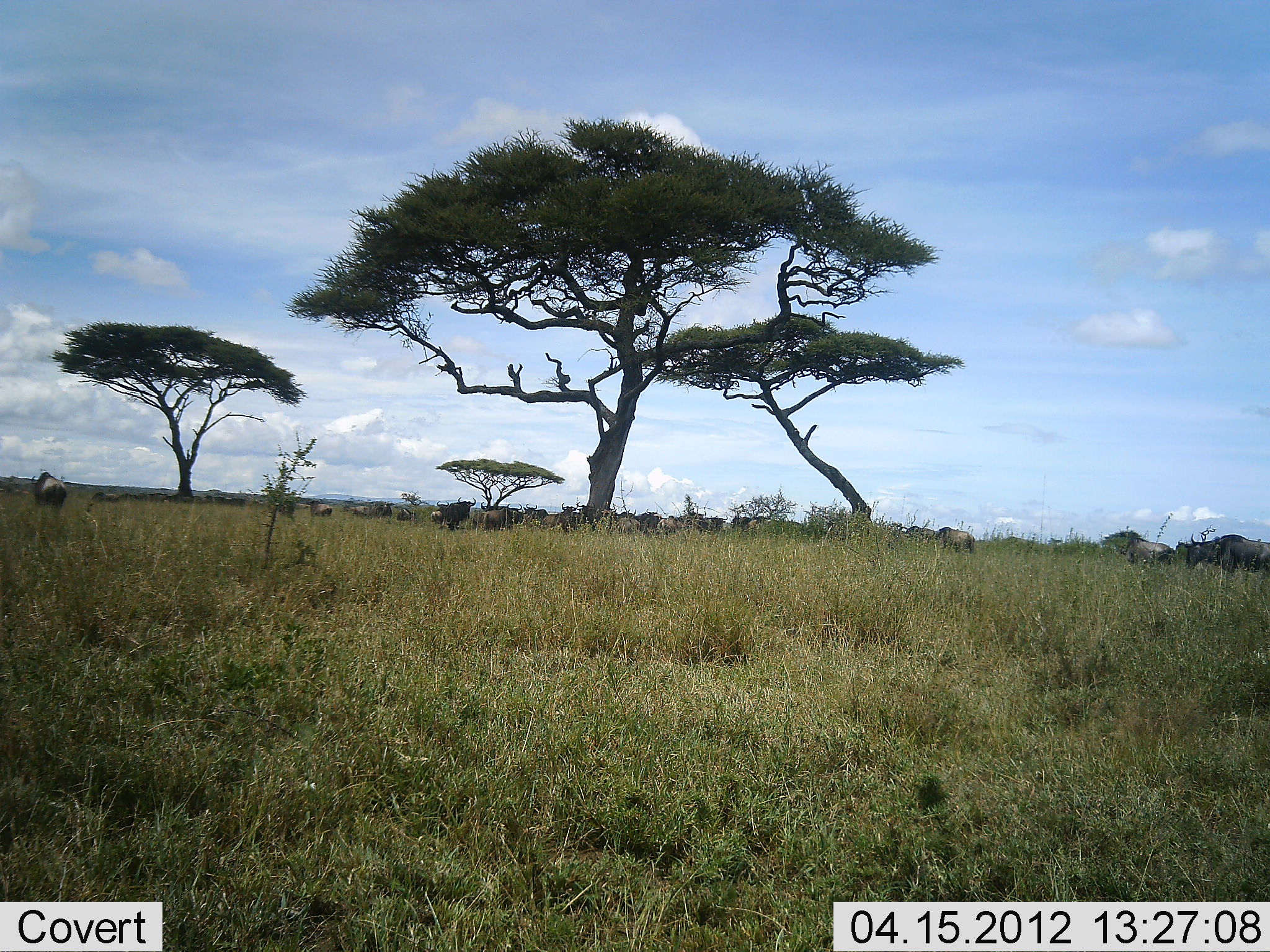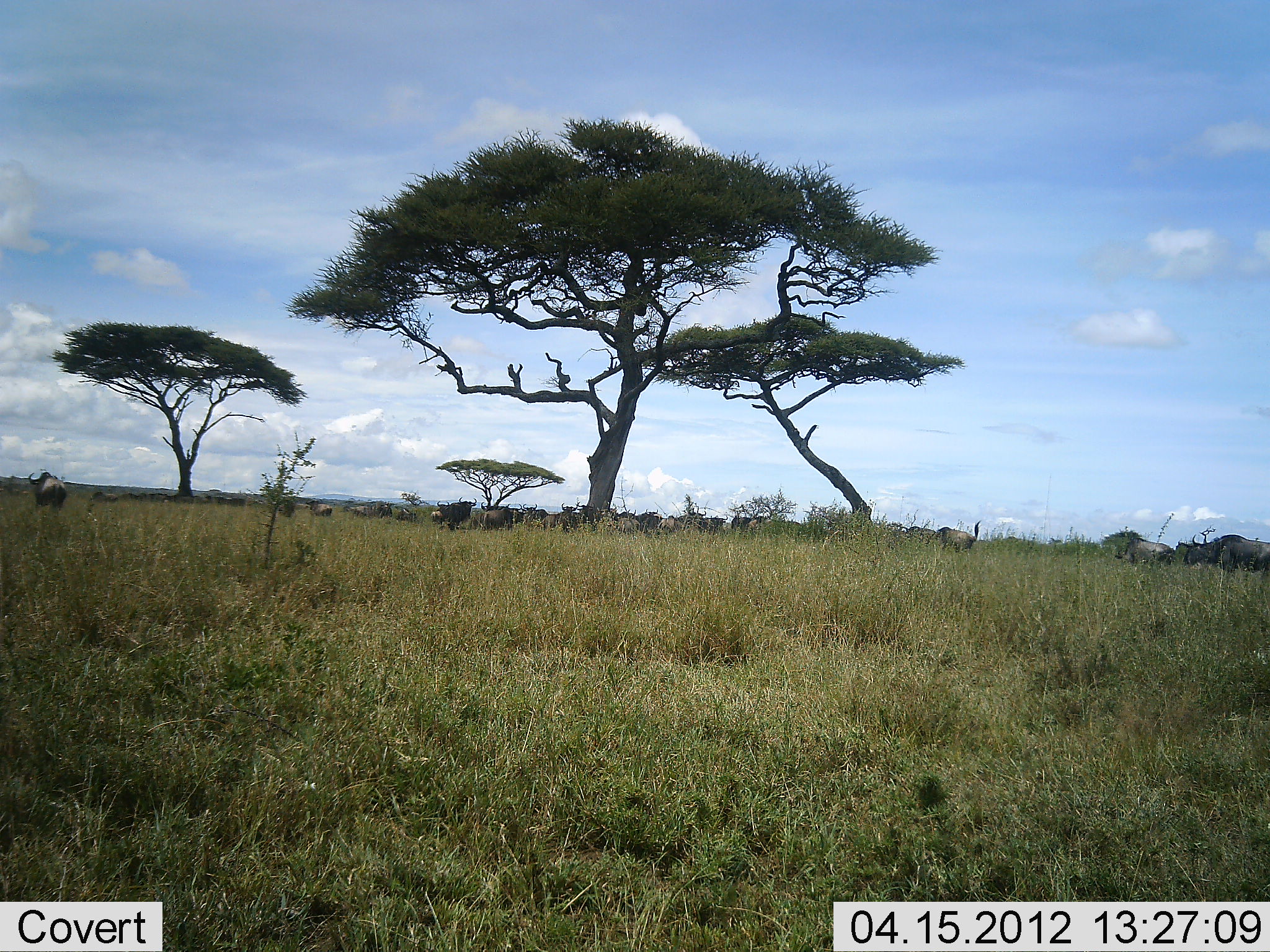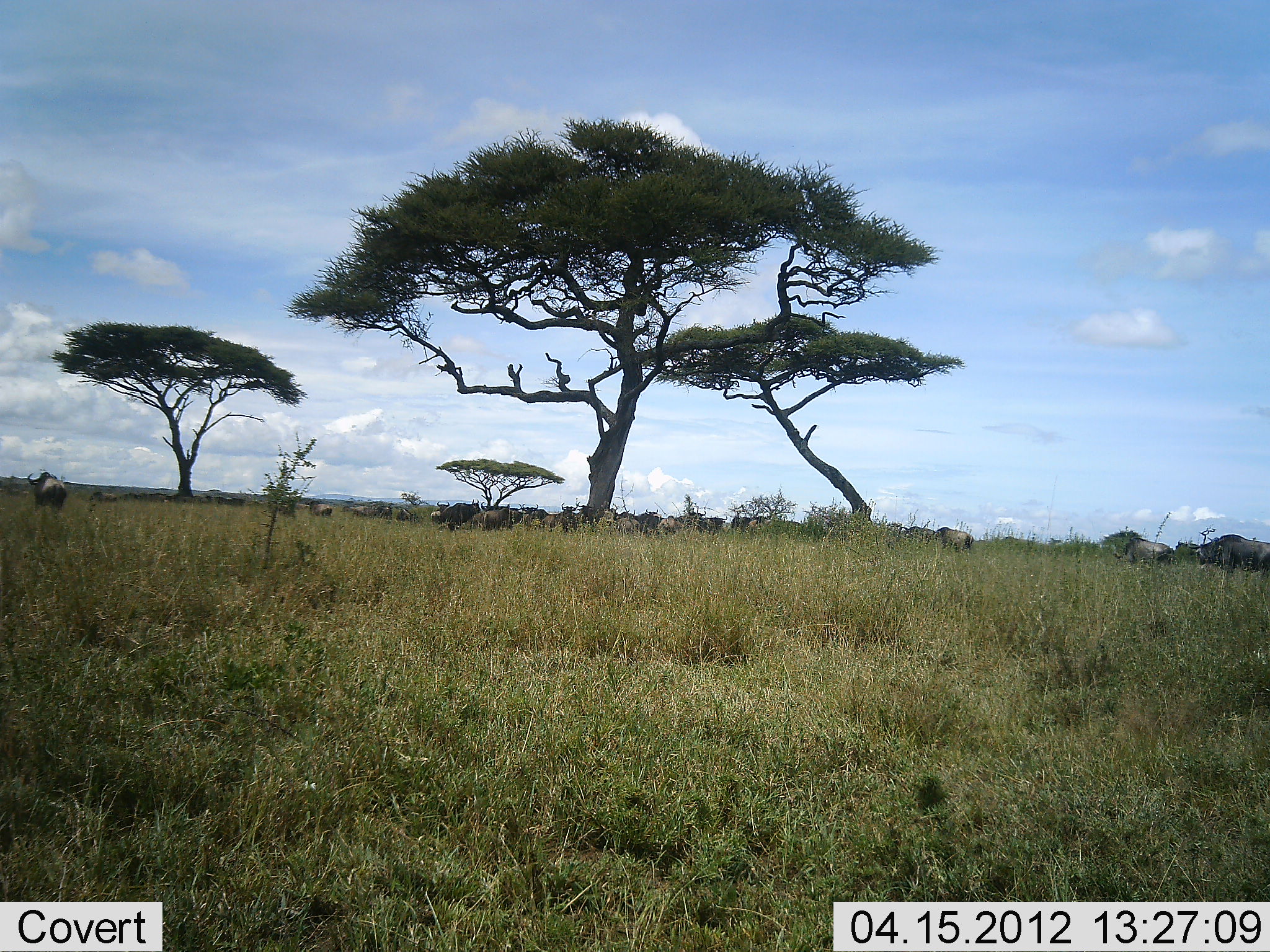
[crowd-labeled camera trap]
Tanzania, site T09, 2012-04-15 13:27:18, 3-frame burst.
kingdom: Animalia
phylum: Chordata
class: Mammalia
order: Artiodactyla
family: Bovidae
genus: Connochaetes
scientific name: Connochaetes taurinus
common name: blue wildebeest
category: wildebeest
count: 11-50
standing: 92%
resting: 17%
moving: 8%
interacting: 0%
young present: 0%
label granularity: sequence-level